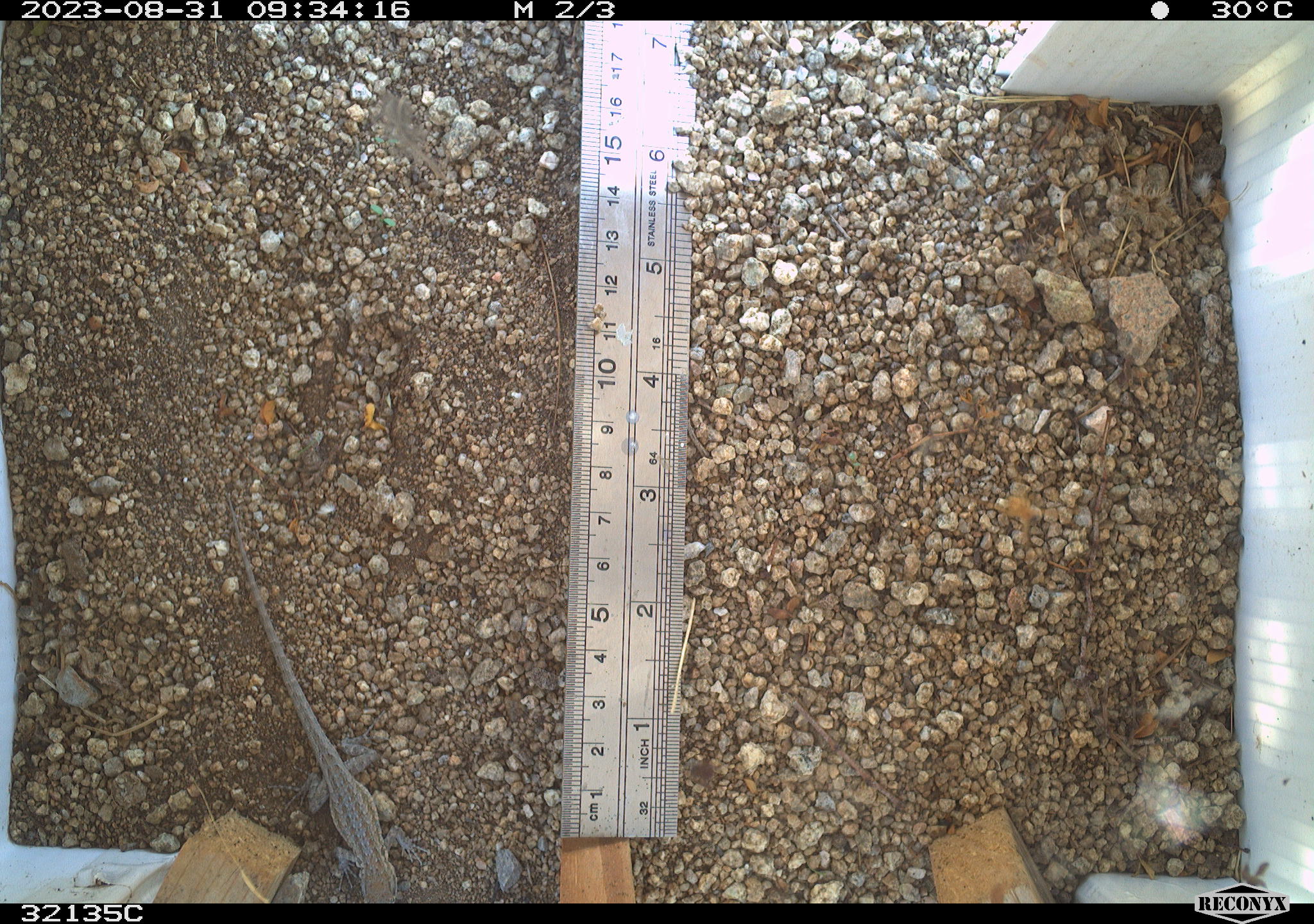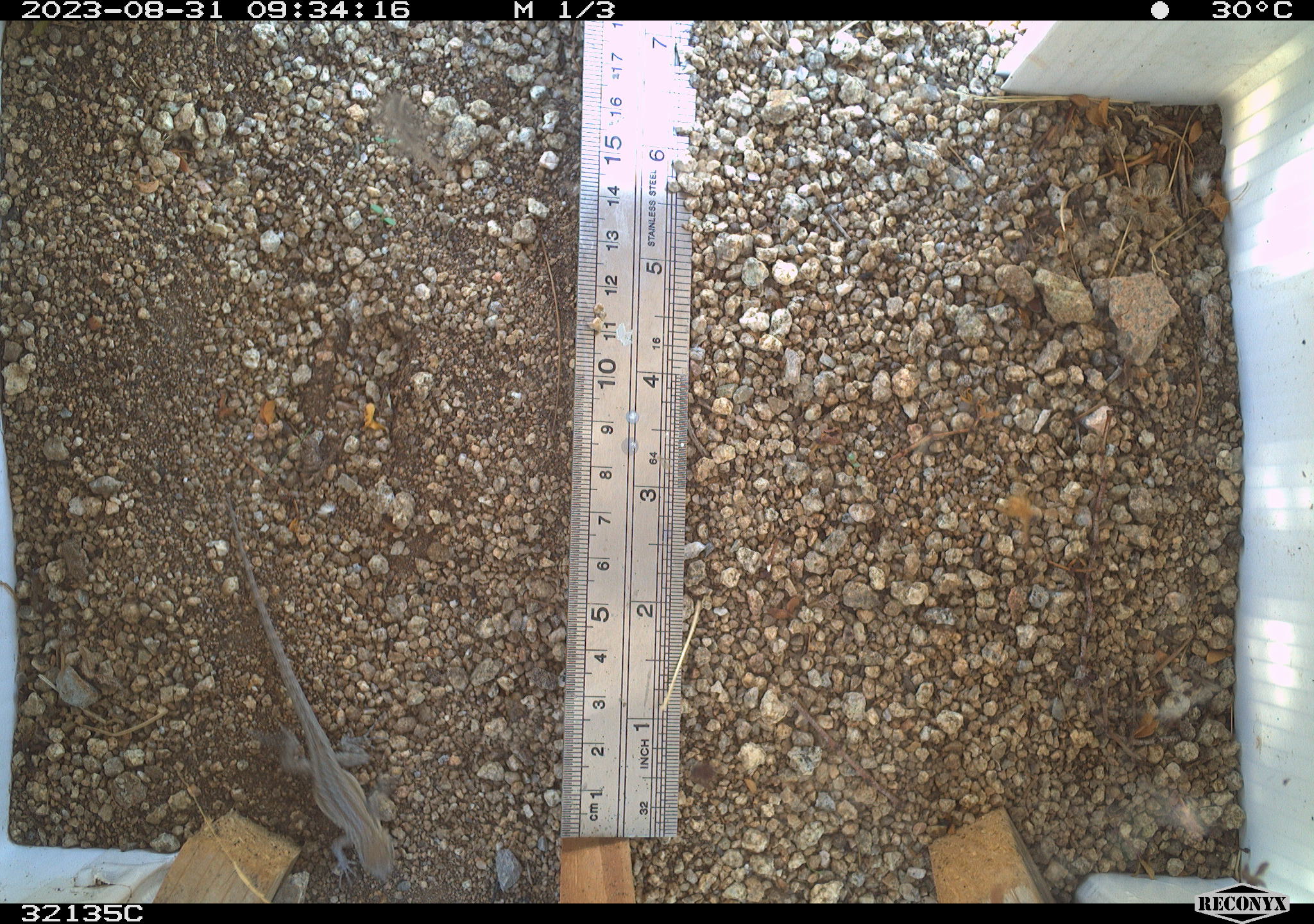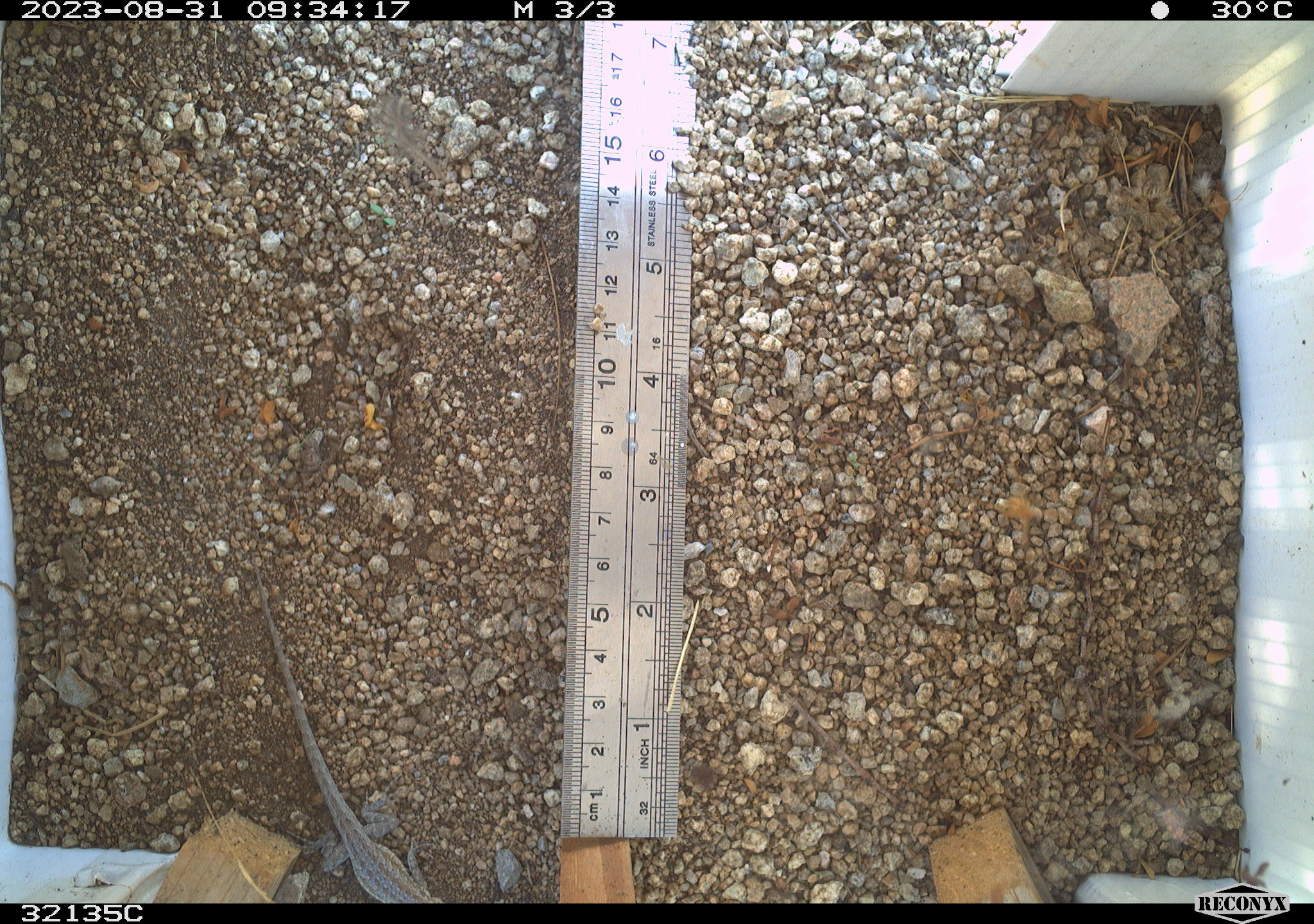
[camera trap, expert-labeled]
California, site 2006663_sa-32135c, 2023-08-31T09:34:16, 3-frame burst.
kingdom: Animalia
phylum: Chordata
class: Reptilia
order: Squamata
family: Phrynosomatidae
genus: Uta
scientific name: Uta stansburiana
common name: common side-blotched lizard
Common side-blotched lizard (Uta stansburiana).